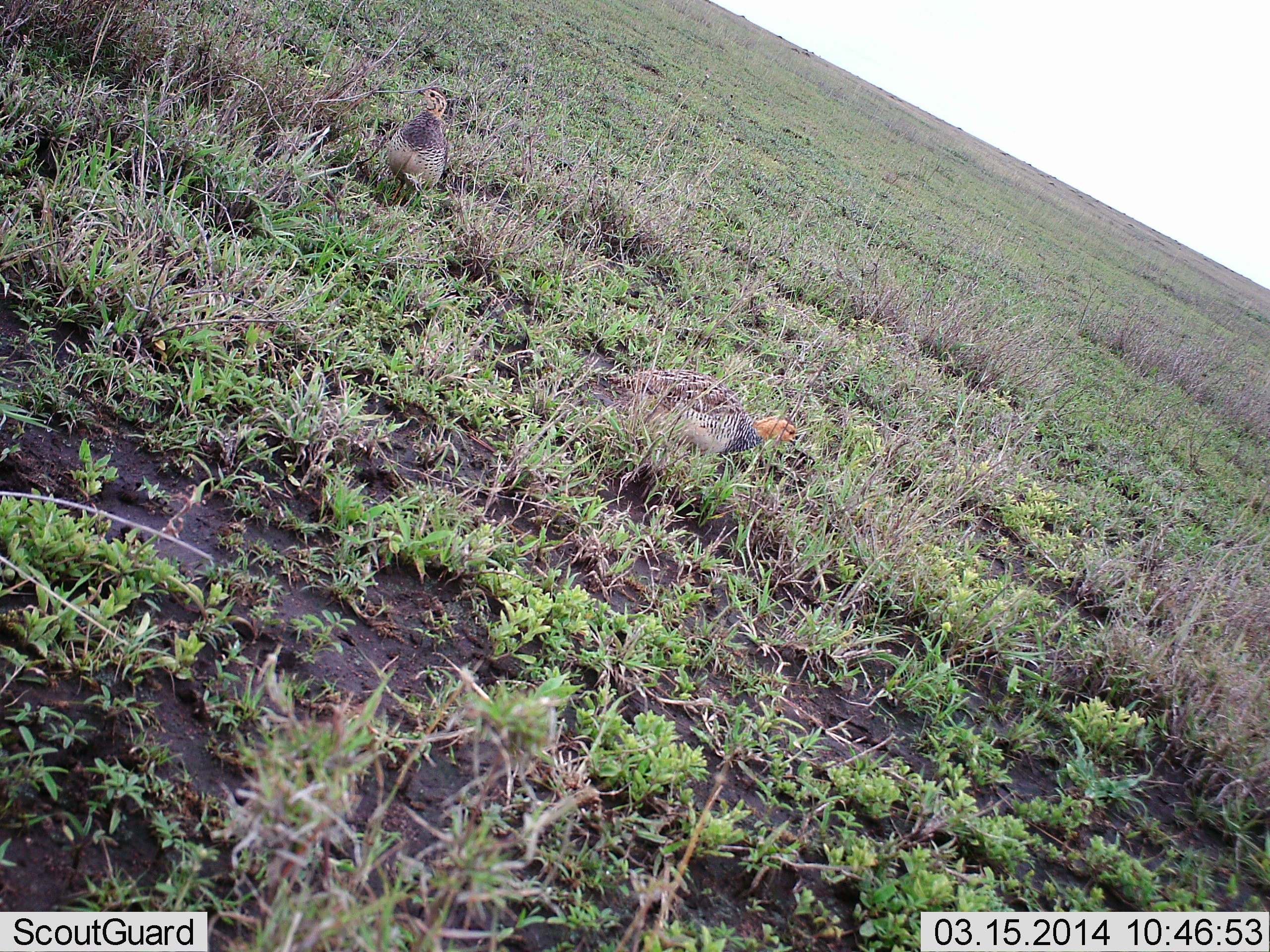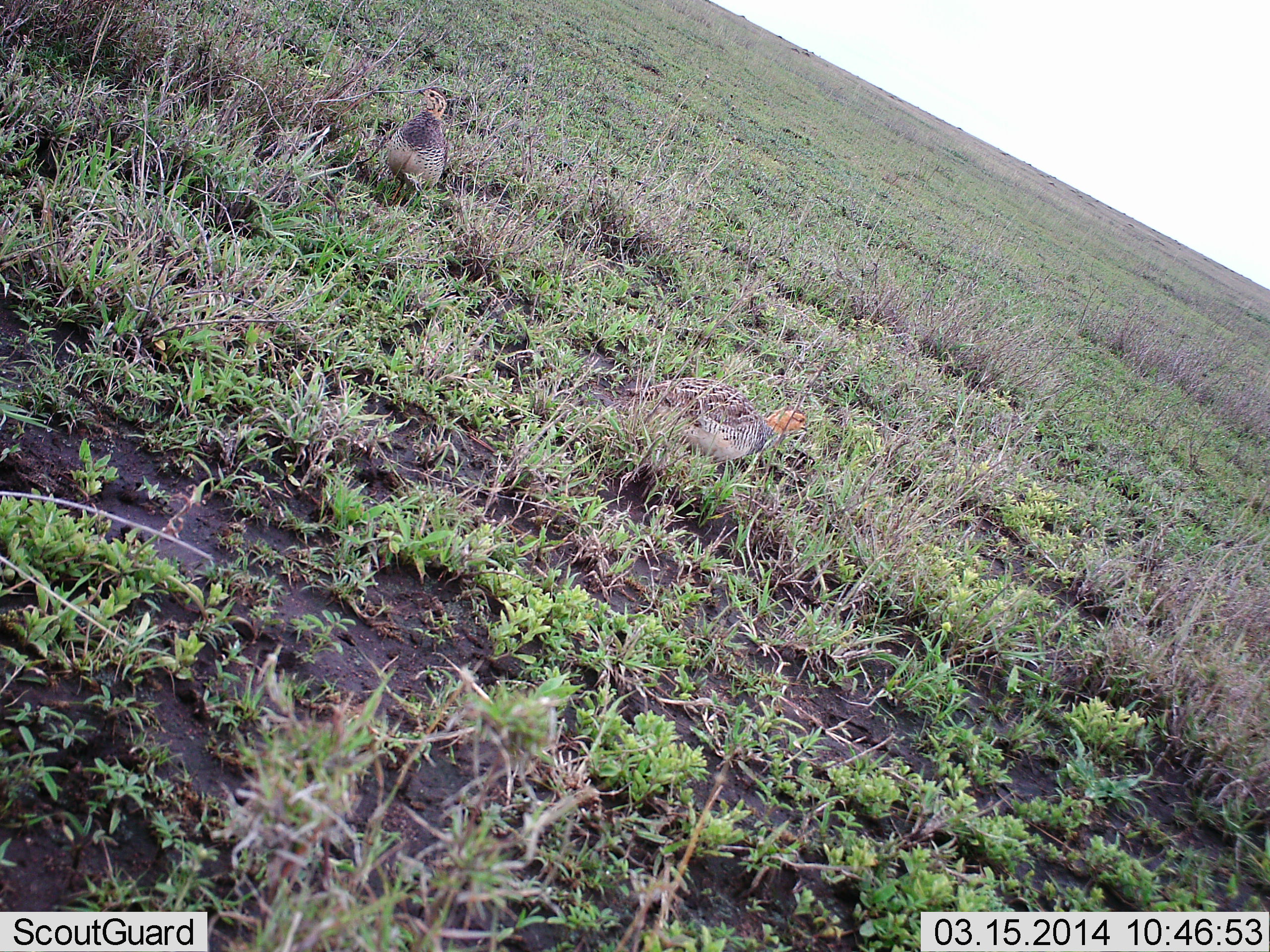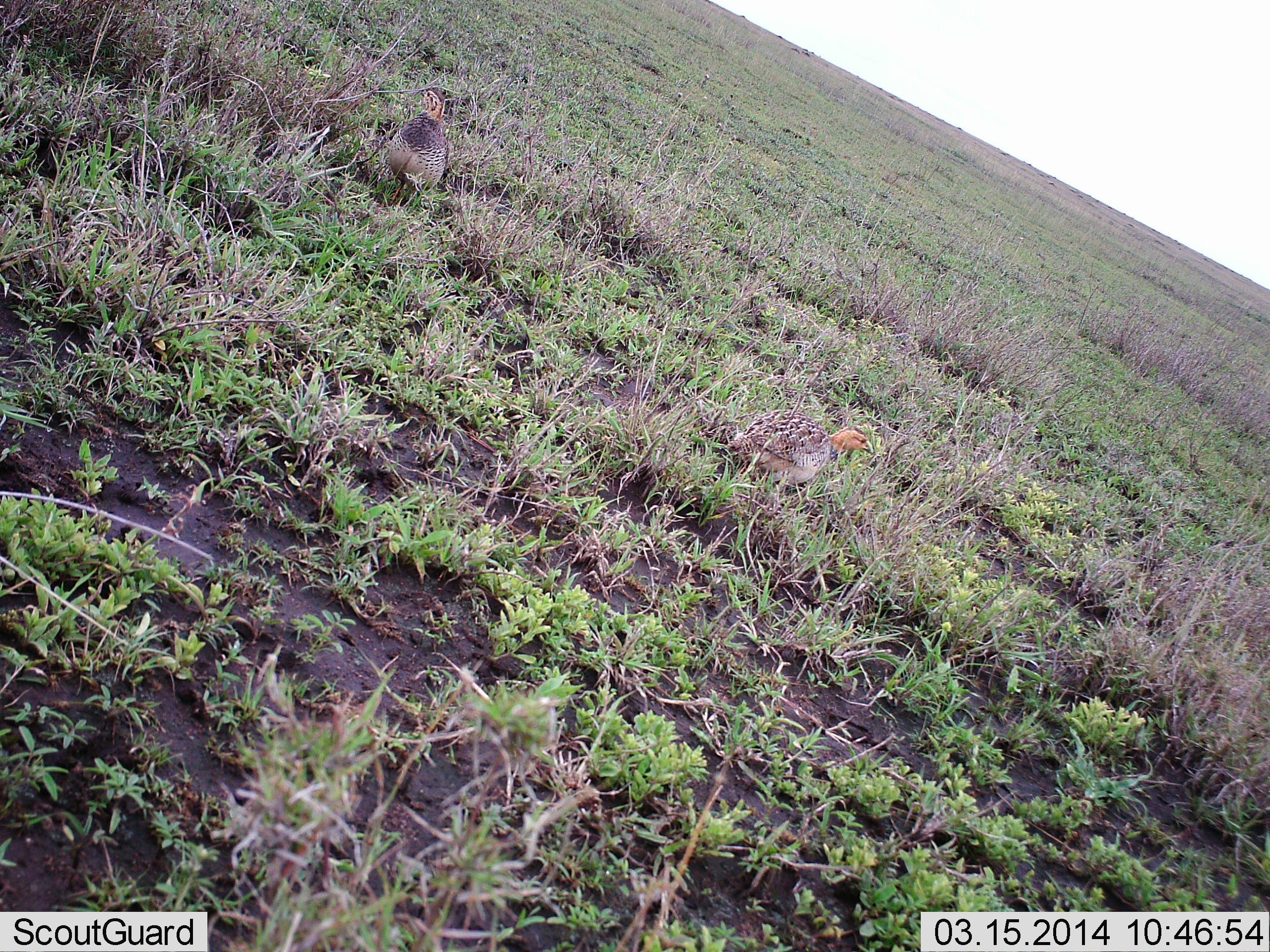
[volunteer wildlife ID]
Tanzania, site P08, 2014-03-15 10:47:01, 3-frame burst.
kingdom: Animalia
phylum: Chordata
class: Aves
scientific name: Aves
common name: bird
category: otherbird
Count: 2.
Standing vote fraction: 60%.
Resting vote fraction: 10%.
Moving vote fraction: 80%.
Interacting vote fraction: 0%.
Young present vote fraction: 0%.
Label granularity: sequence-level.